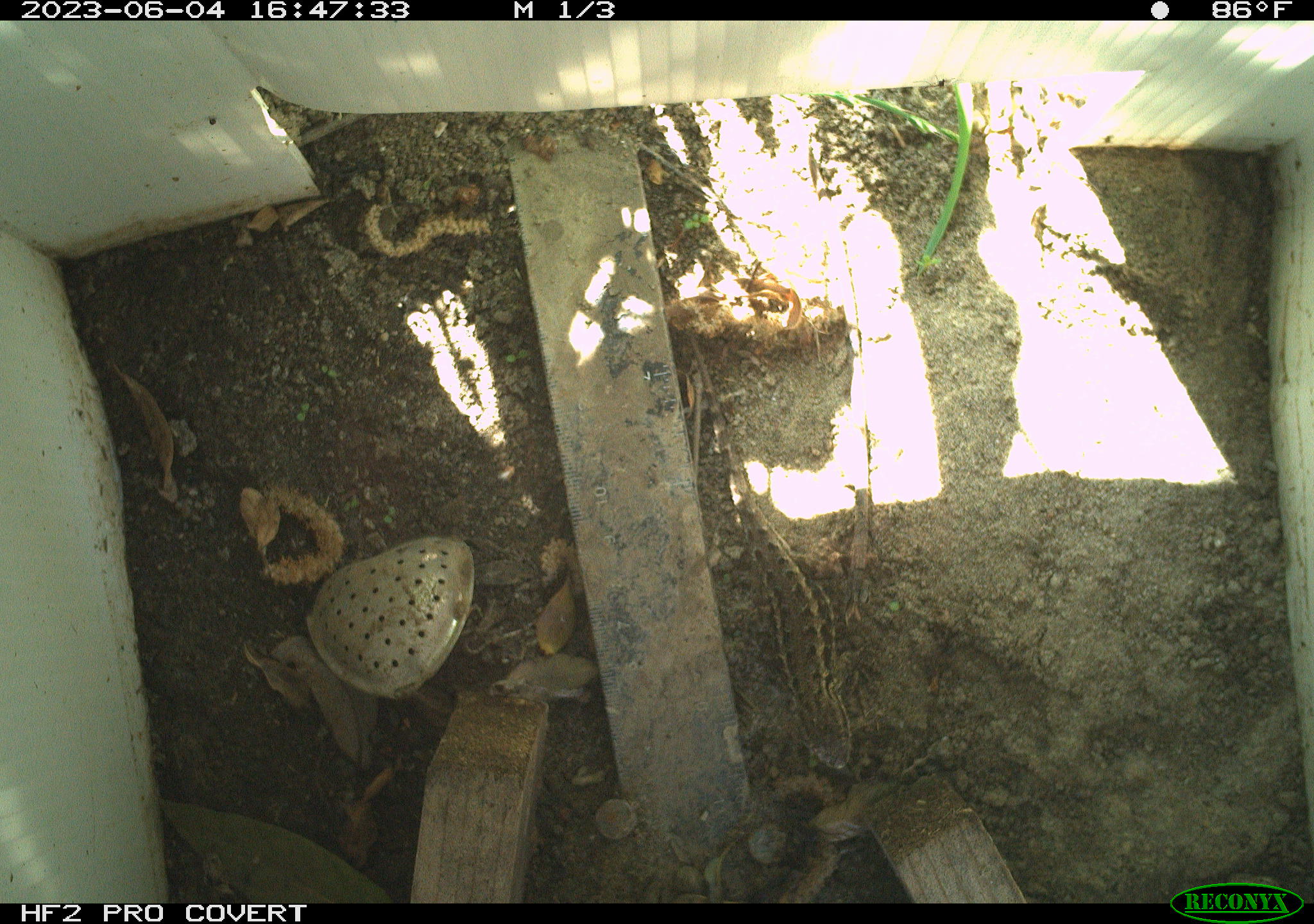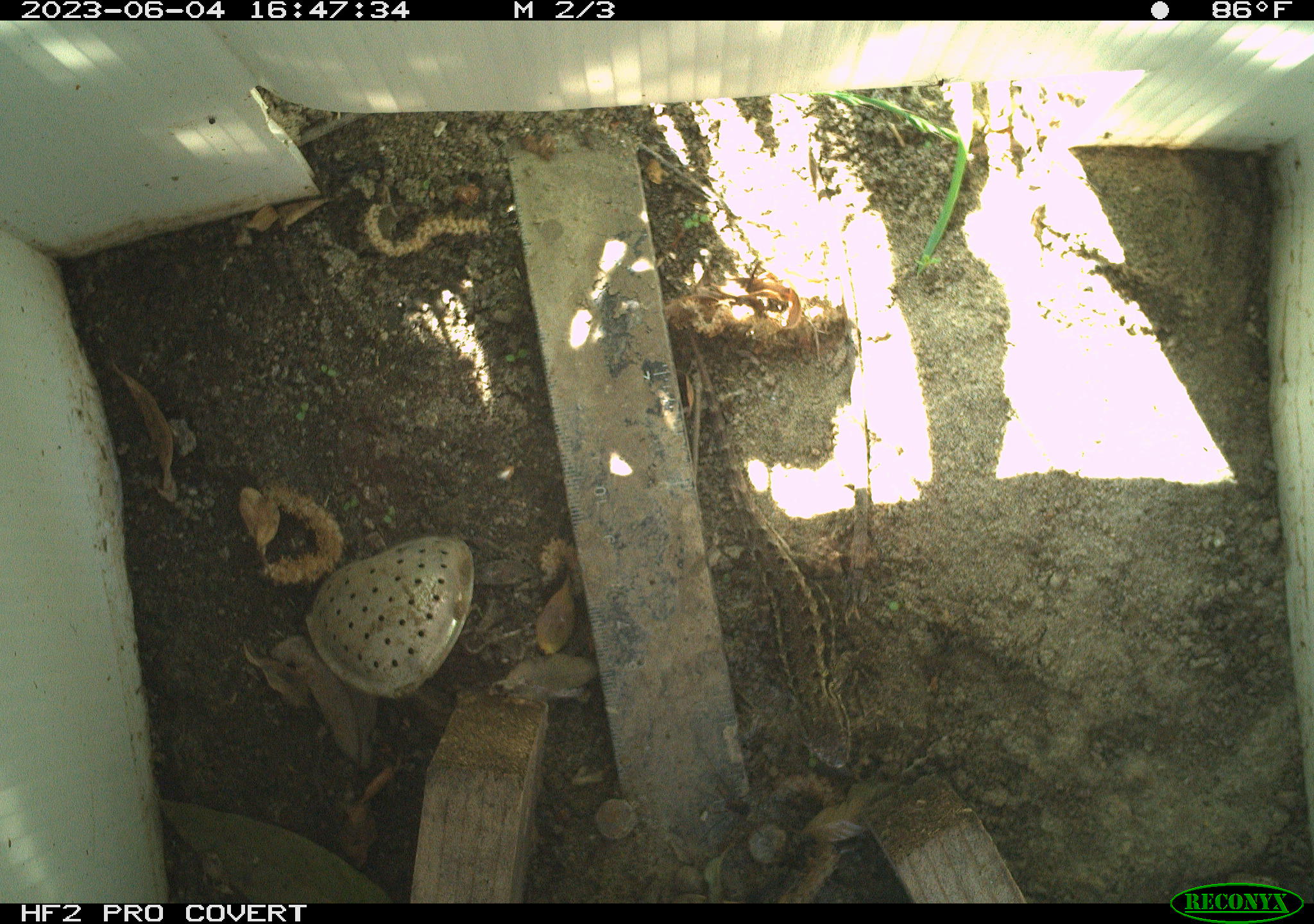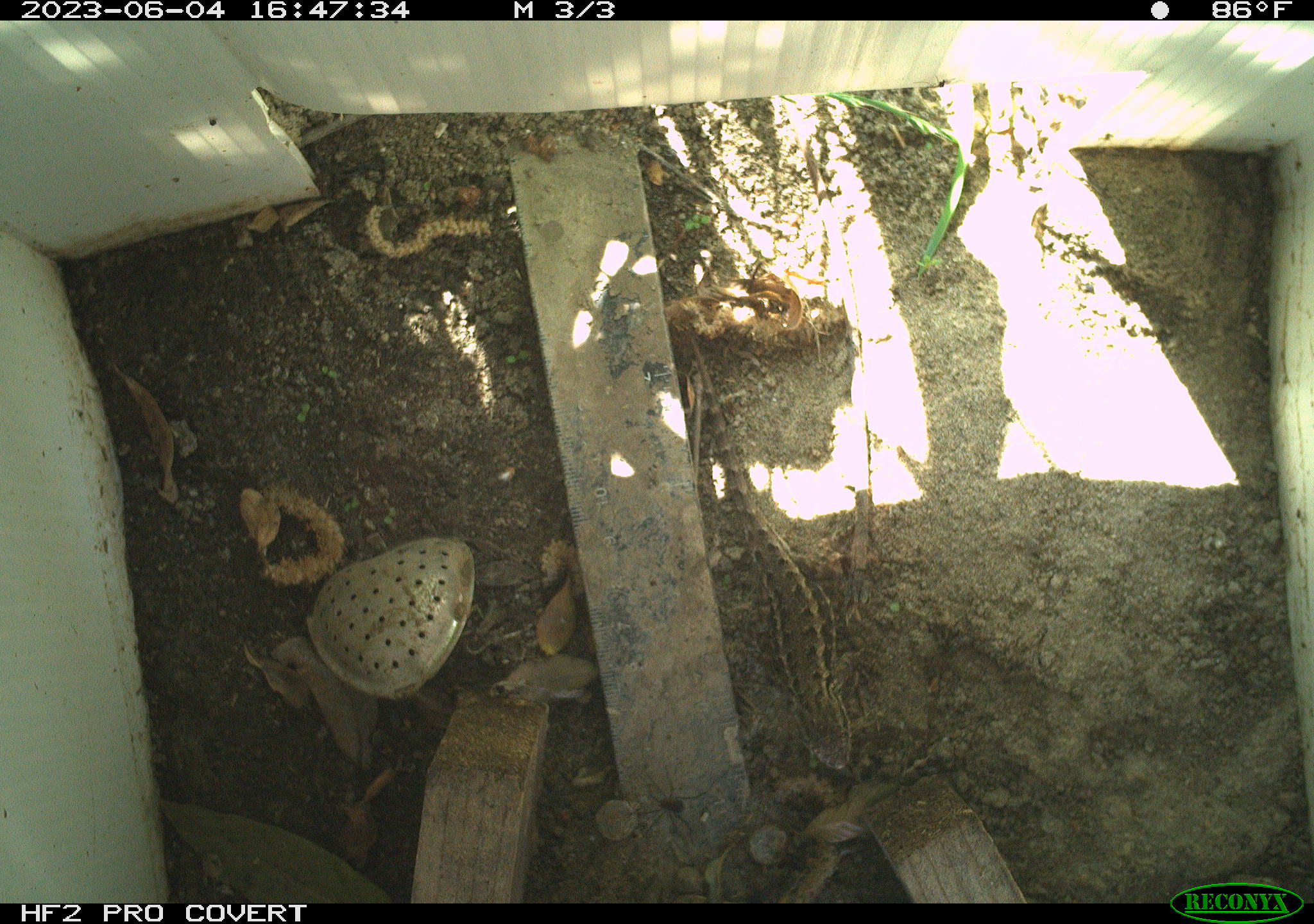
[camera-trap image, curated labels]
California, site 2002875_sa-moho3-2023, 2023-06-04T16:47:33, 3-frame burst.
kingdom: Animalia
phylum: Chordata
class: Reptilia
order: Squamata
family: Phrynosomatidae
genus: Sceloporus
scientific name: Sceloporus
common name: spiny lizards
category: sceloporus species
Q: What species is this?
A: Sceloporus species (spiny lizards) (Sceloporus).